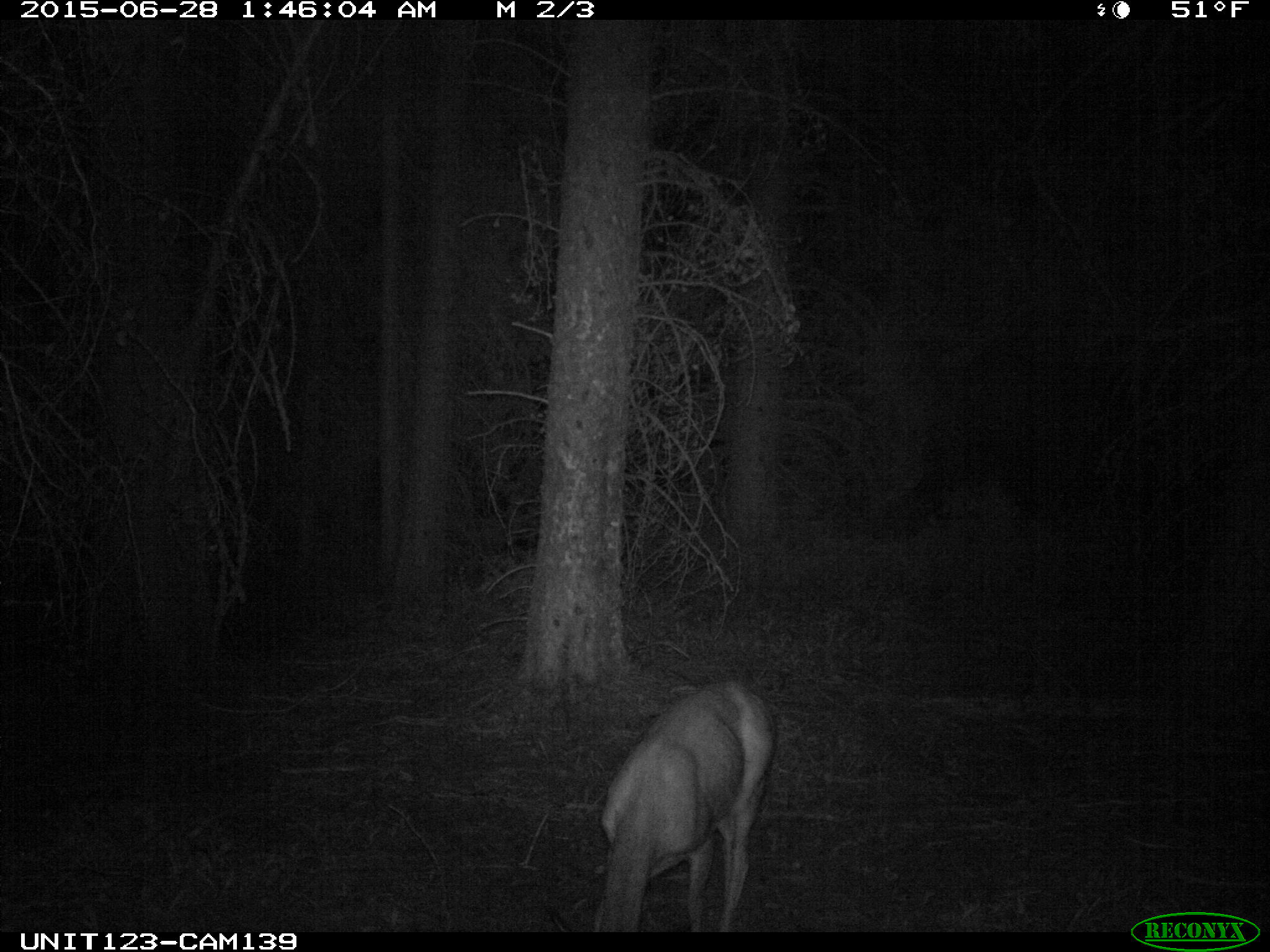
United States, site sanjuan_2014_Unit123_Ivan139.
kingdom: Animalia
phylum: Chordata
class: Mammalia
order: Artiodactyla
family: Cervidae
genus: Odocoileus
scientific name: Odocoileus hemionus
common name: mule deer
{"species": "Odocoileus hemionus (mule deer)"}